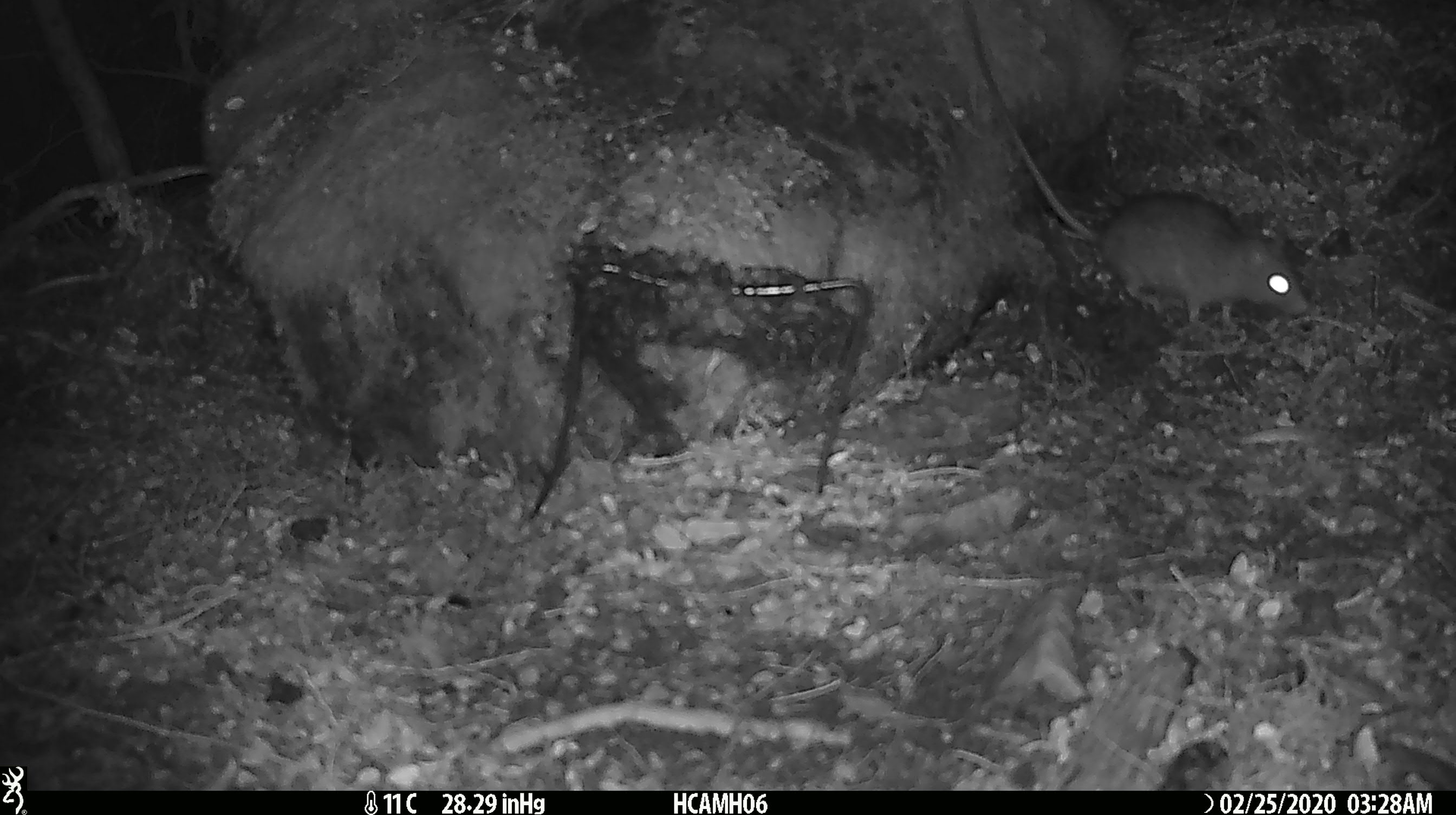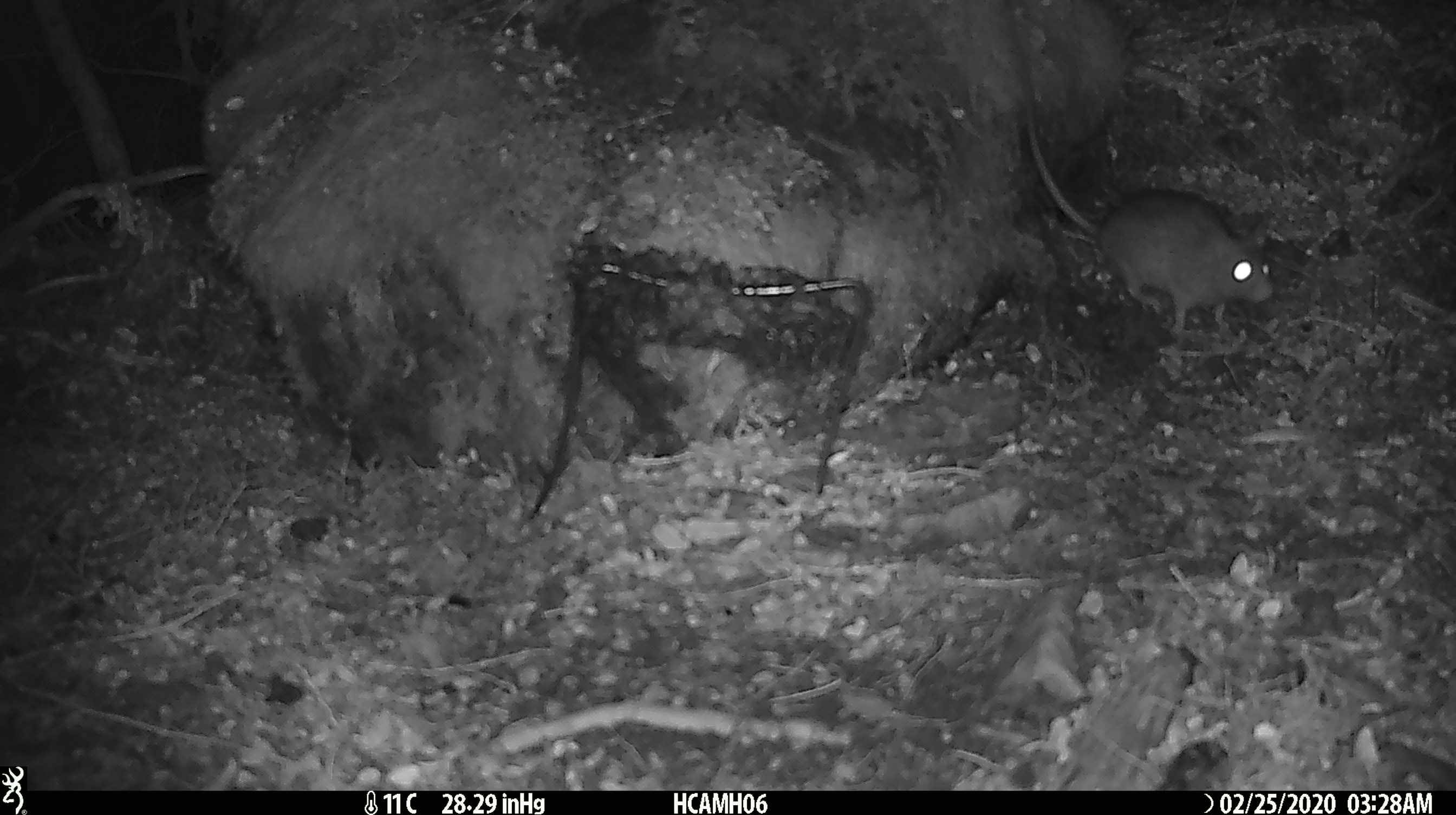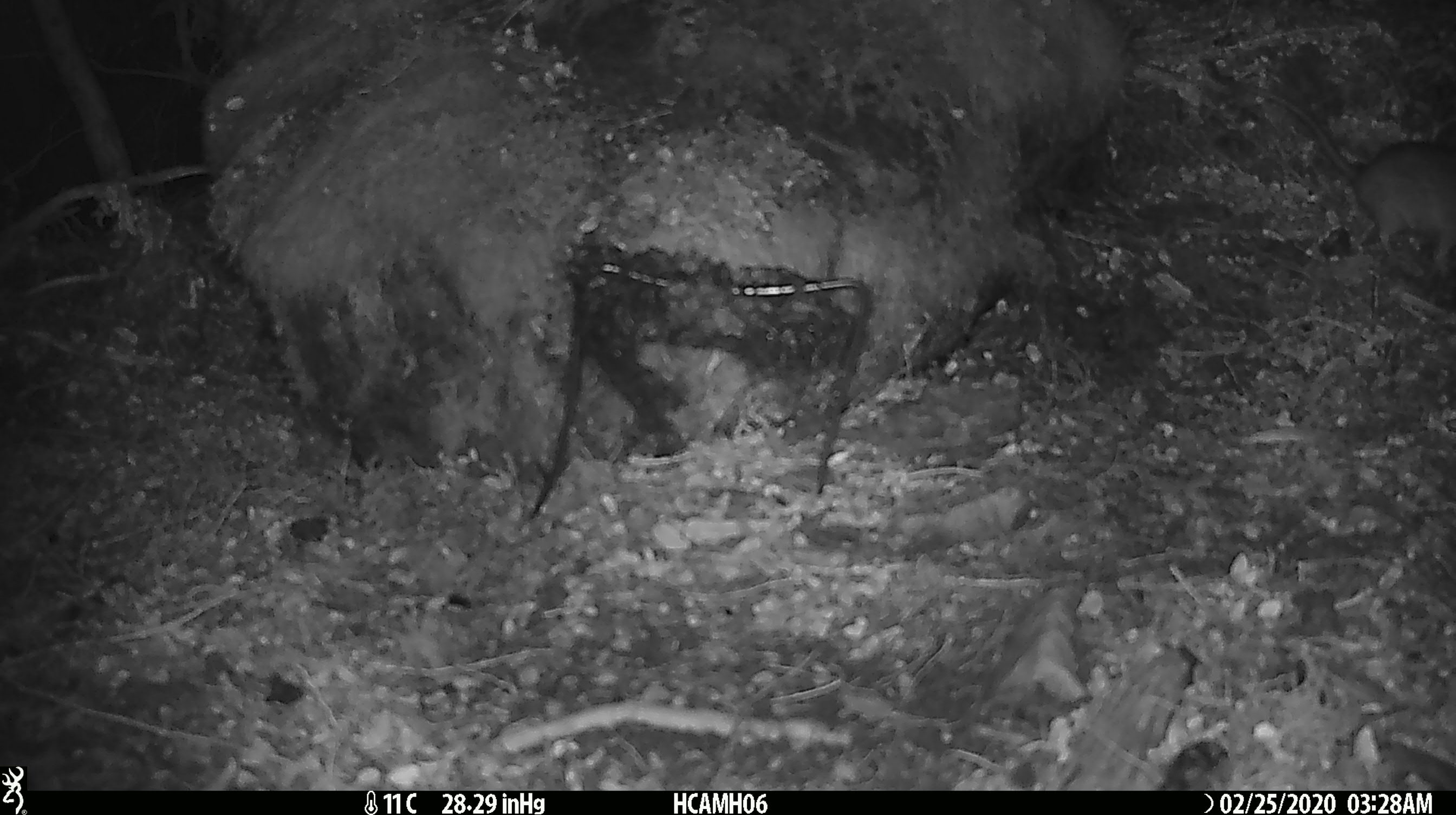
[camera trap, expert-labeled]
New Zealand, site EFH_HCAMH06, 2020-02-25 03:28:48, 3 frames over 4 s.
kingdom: Animalia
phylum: Chordata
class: Mammalia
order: Rodentia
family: Muridae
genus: Rattus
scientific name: Rattus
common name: rat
Rat (Rattus).